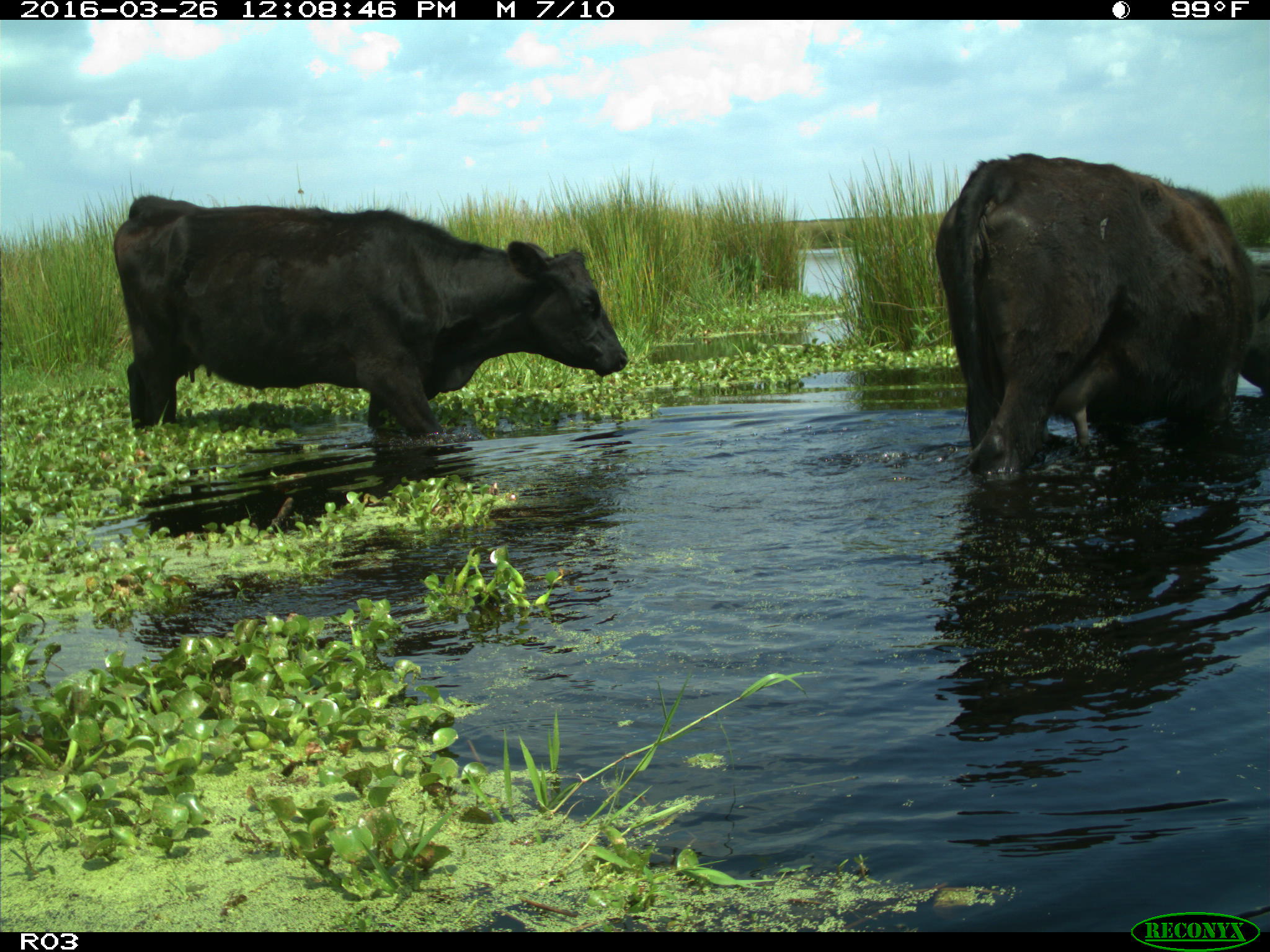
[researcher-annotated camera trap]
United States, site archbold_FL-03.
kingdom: Animalia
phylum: Chordata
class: Mammalia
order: Artiodactyla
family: Bovidae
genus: Bos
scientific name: Bos taurus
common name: domestic cow